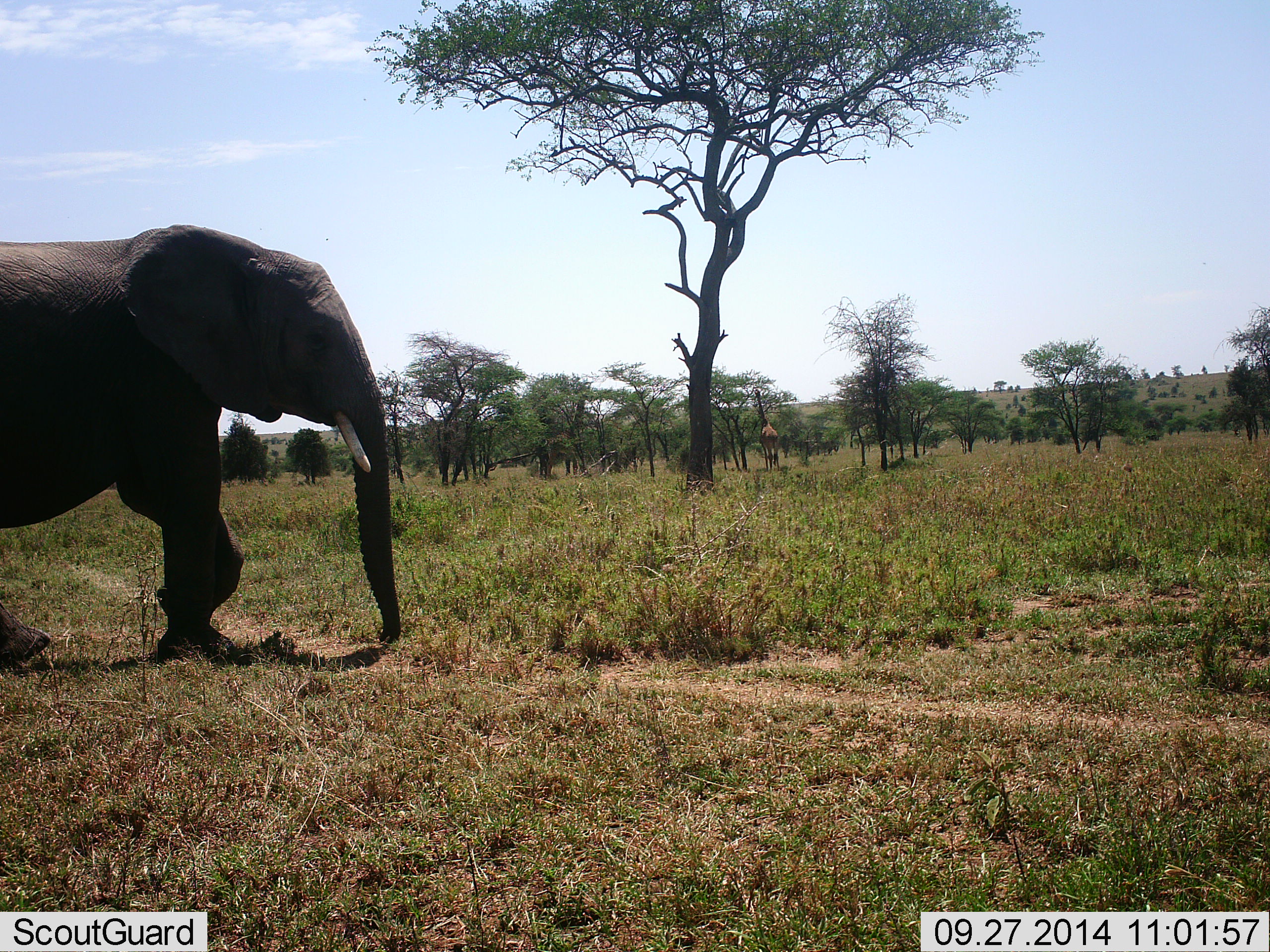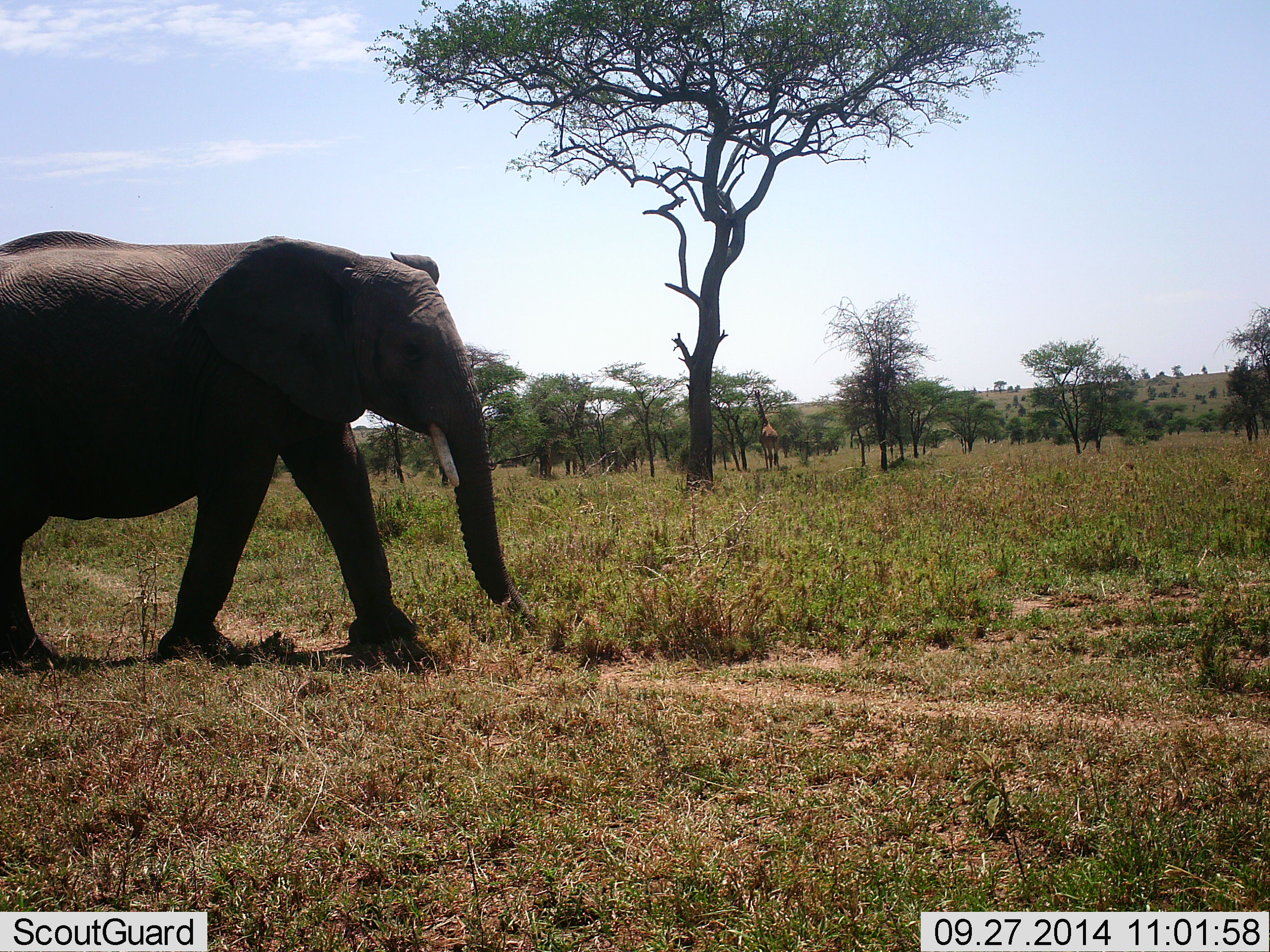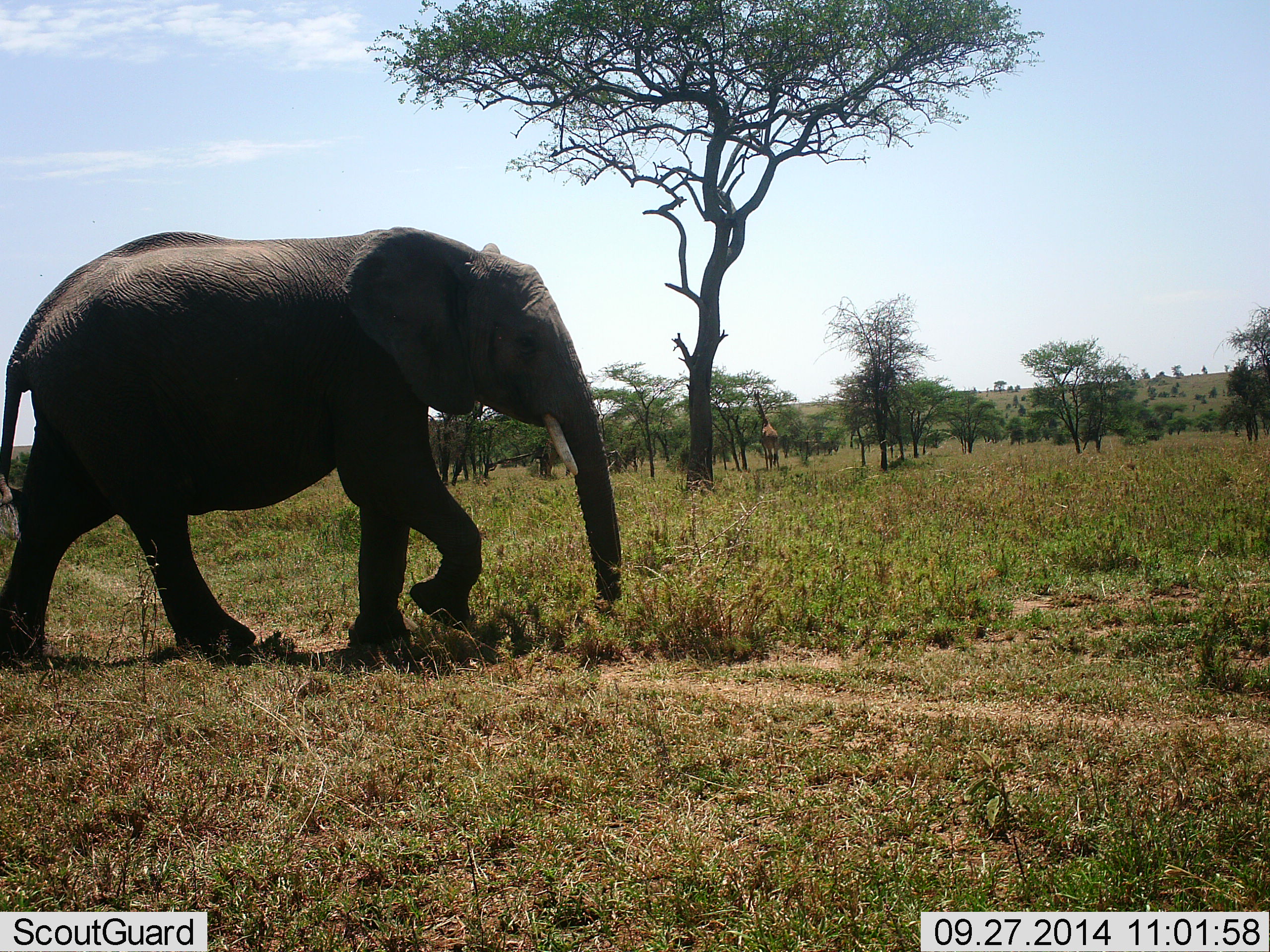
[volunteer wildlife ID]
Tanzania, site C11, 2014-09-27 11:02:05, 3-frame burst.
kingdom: Animalia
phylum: Chordata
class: Mammalia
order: Proboscidea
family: Elephantidae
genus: Loxodonta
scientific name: Loxodonta africana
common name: african bush elephant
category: elephant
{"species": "elephant (african bush elephant) (Loxodonta africana)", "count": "1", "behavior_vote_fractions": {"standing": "9%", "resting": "0%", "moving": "91%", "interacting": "0%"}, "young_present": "0%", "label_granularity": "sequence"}